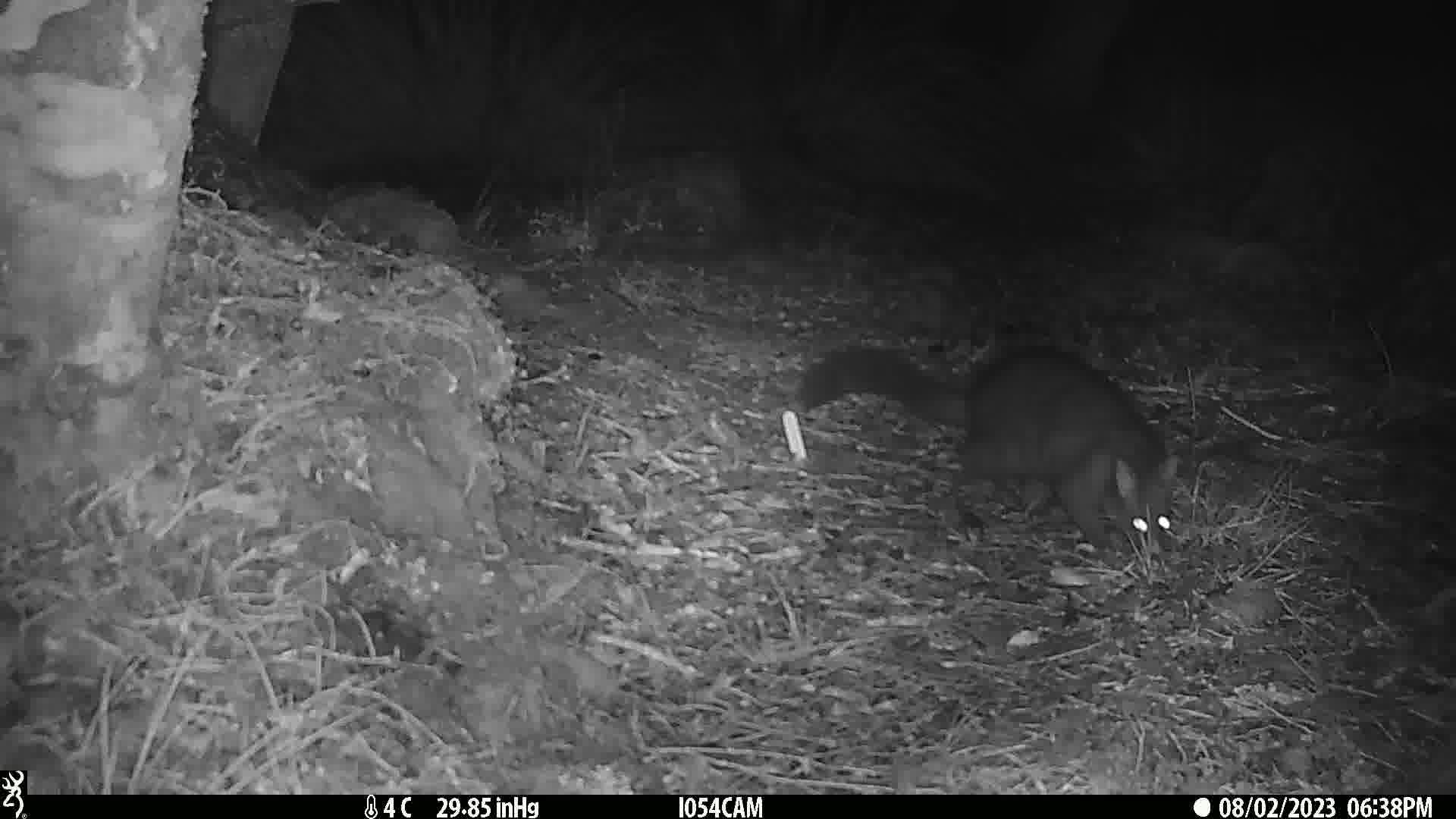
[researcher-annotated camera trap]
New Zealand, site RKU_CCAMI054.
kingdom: Animalia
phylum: Chordata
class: Mammalia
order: Diprotodontia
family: Phalangeridae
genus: Trichosurus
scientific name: Trichosurus vulpecula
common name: common brushtail possum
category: possum